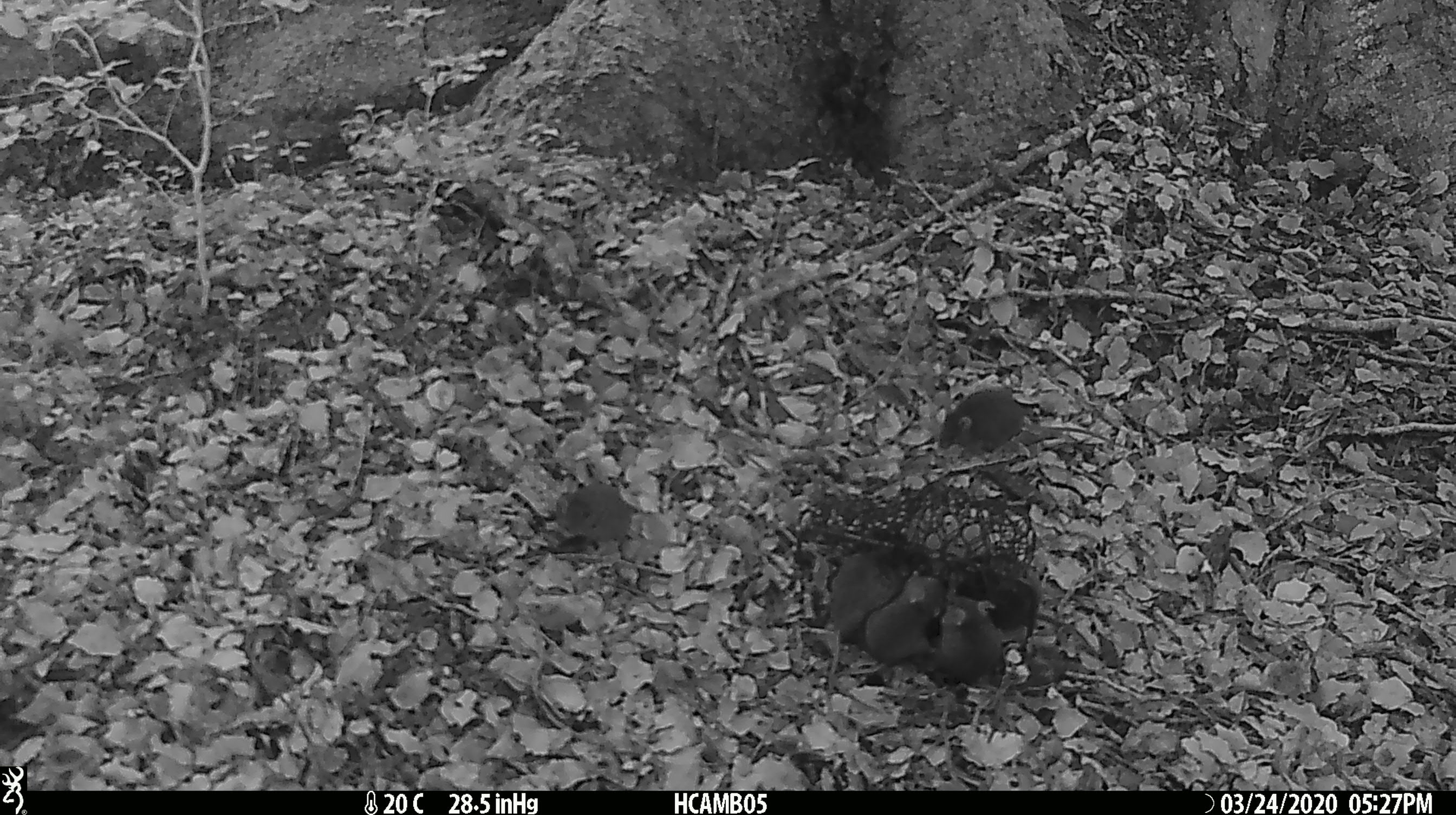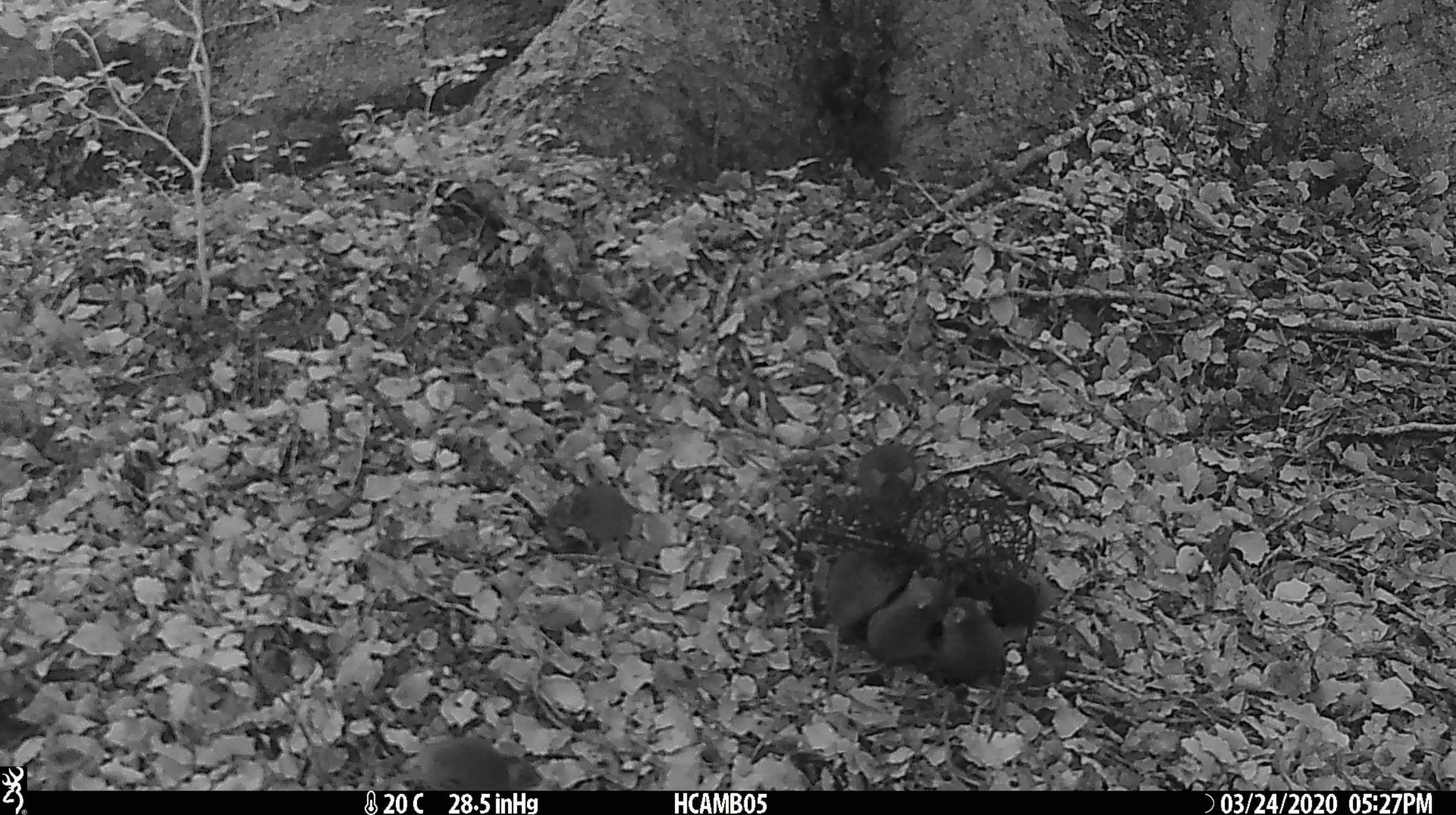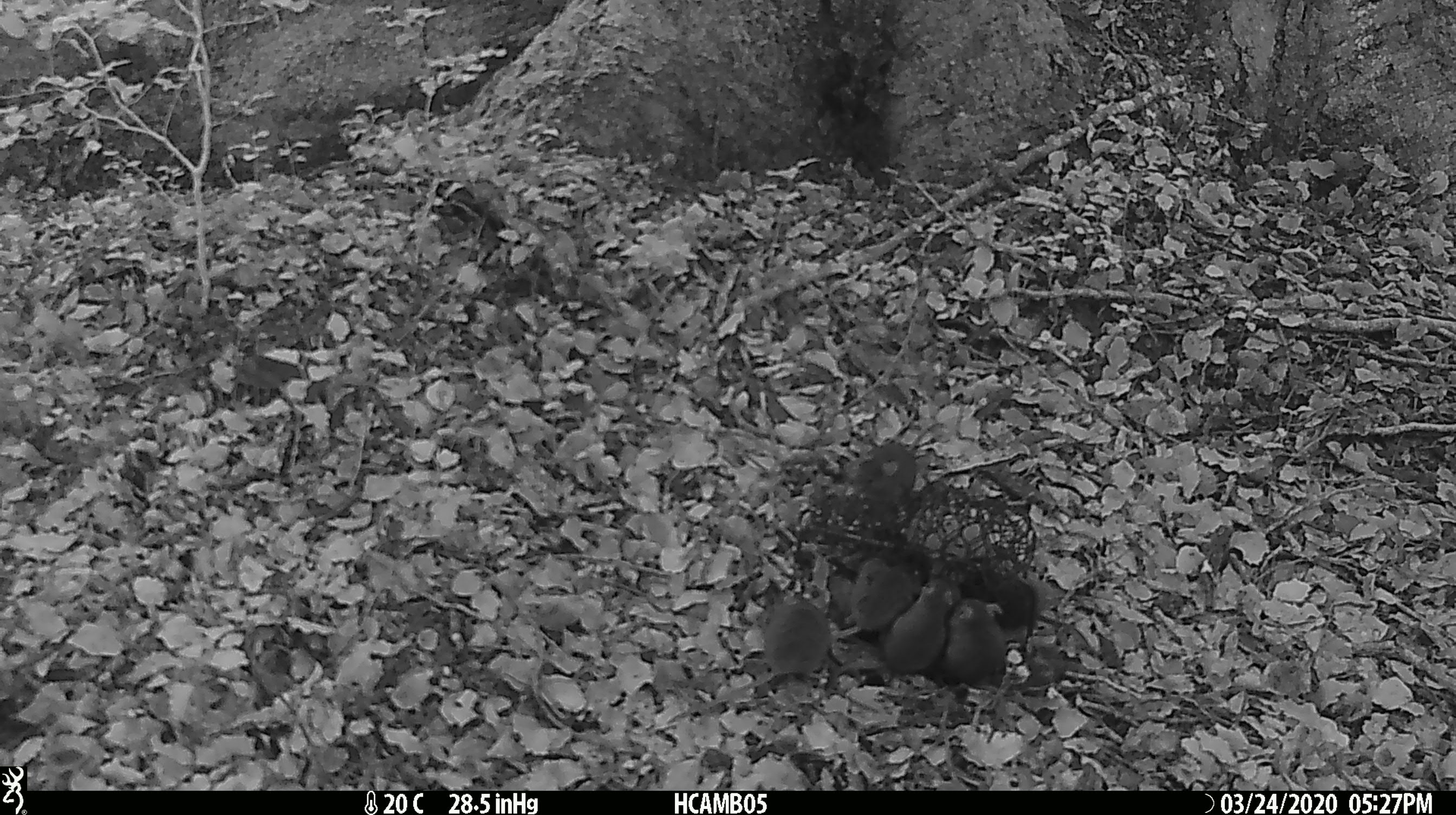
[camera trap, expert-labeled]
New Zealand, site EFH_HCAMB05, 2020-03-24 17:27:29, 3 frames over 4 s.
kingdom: Animalia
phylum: Chordata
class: Mammalia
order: Rodentia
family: Muridae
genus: Mus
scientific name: Mus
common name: mouse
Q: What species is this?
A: Mouse (Mus).